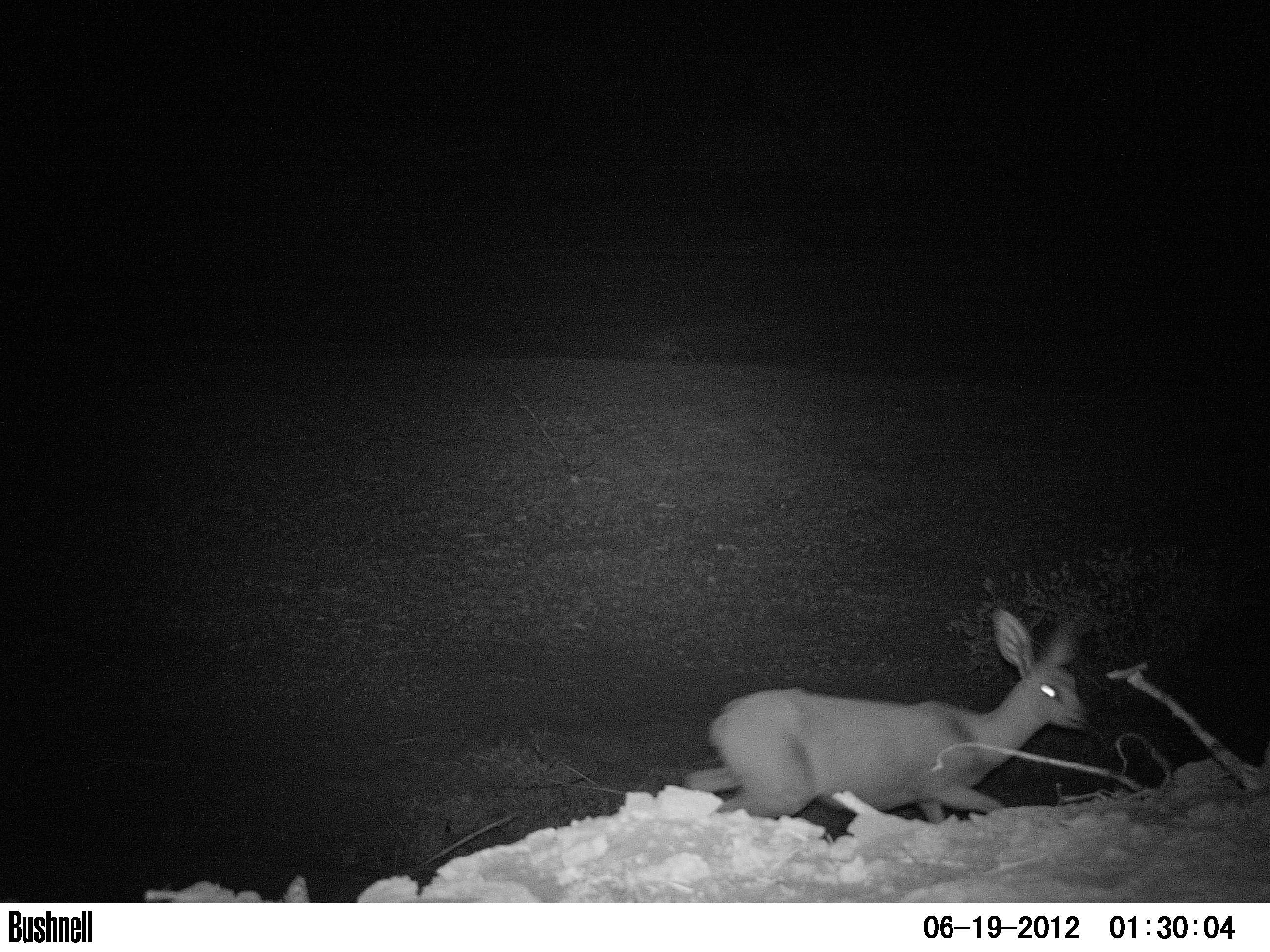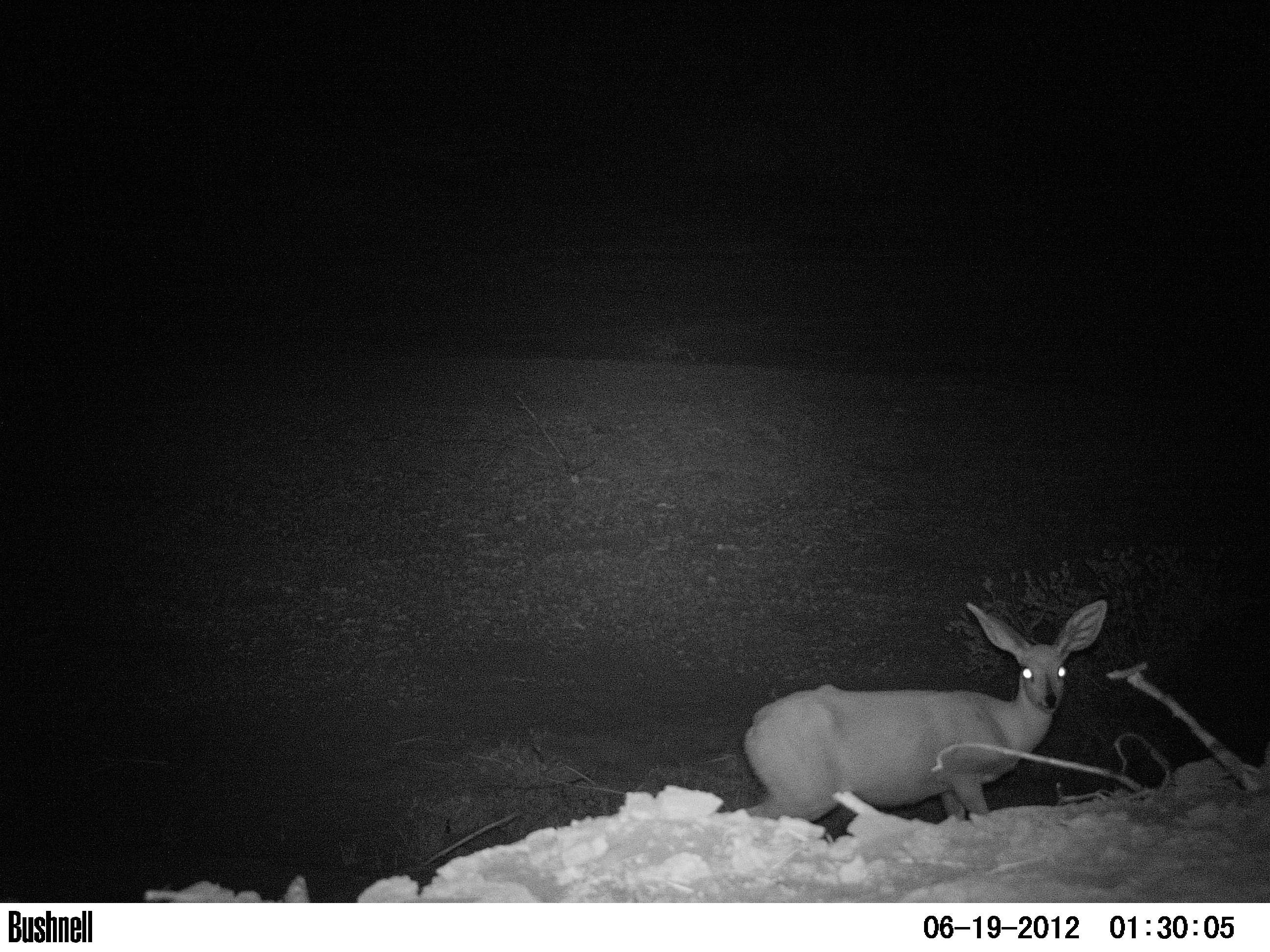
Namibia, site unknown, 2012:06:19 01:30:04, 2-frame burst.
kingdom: Animalia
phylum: Chordata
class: Mammalia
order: Artiodactyla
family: Bovidae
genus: Raphicerus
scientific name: Raphicerus campestris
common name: steenbok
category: raphiceros campestris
Raphiceros campestris (steenbok) (Raphicerus campestris).